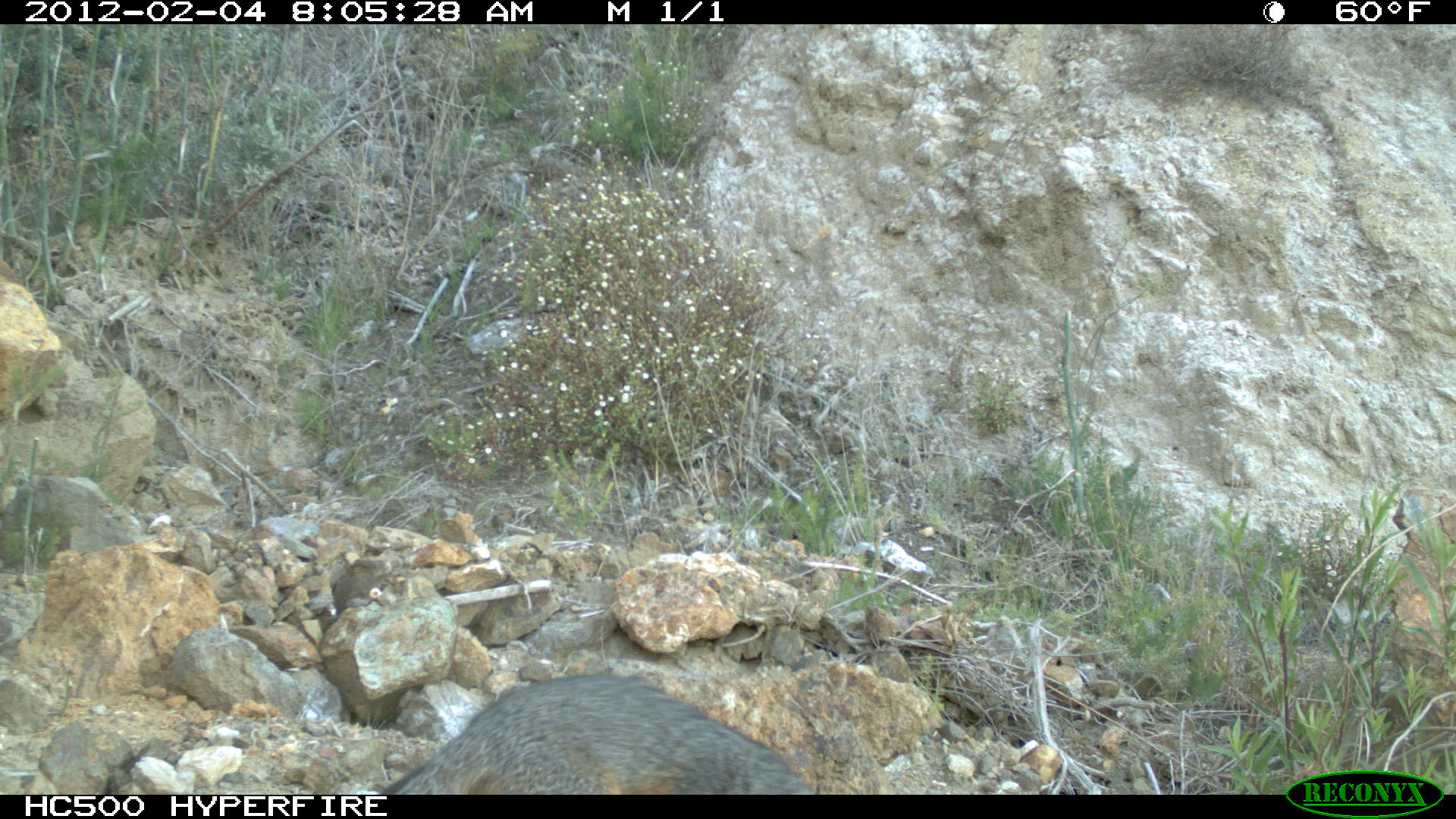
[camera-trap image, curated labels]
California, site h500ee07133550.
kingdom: Animalia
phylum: Chordata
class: Mammalia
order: Carnivora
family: Canidae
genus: Urocyon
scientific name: Urocyon littoralis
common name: island fox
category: fox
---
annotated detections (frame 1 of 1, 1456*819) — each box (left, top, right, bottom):
fox: (384, 673, 814, 794)